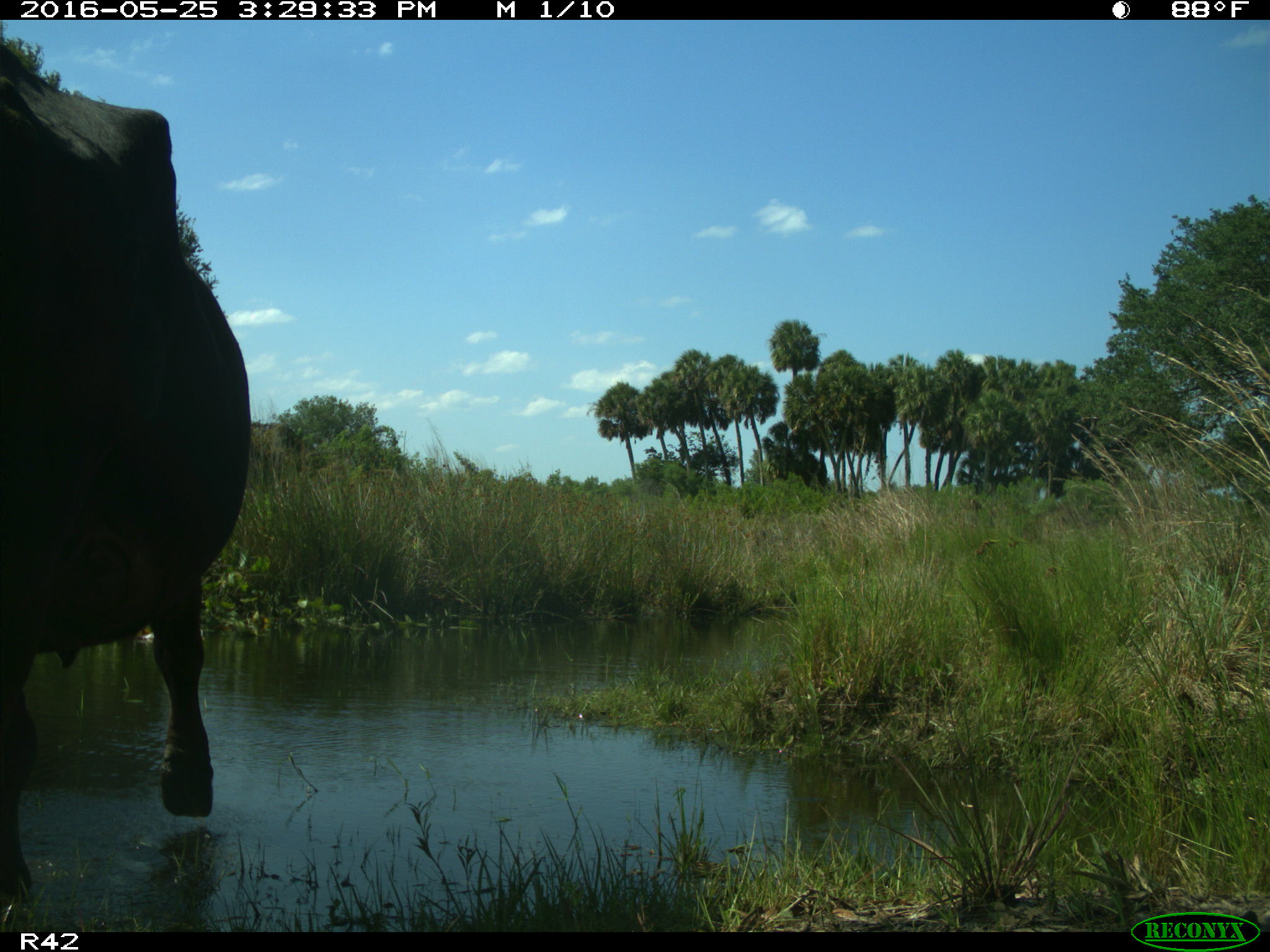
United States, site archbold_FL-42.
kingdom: Animalia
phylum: Chordata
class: Mammalia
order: Artiodactyla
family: Bovidae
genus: Bos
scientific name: Bos taurus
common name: domestic cow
Bos taurus (domestic cow).